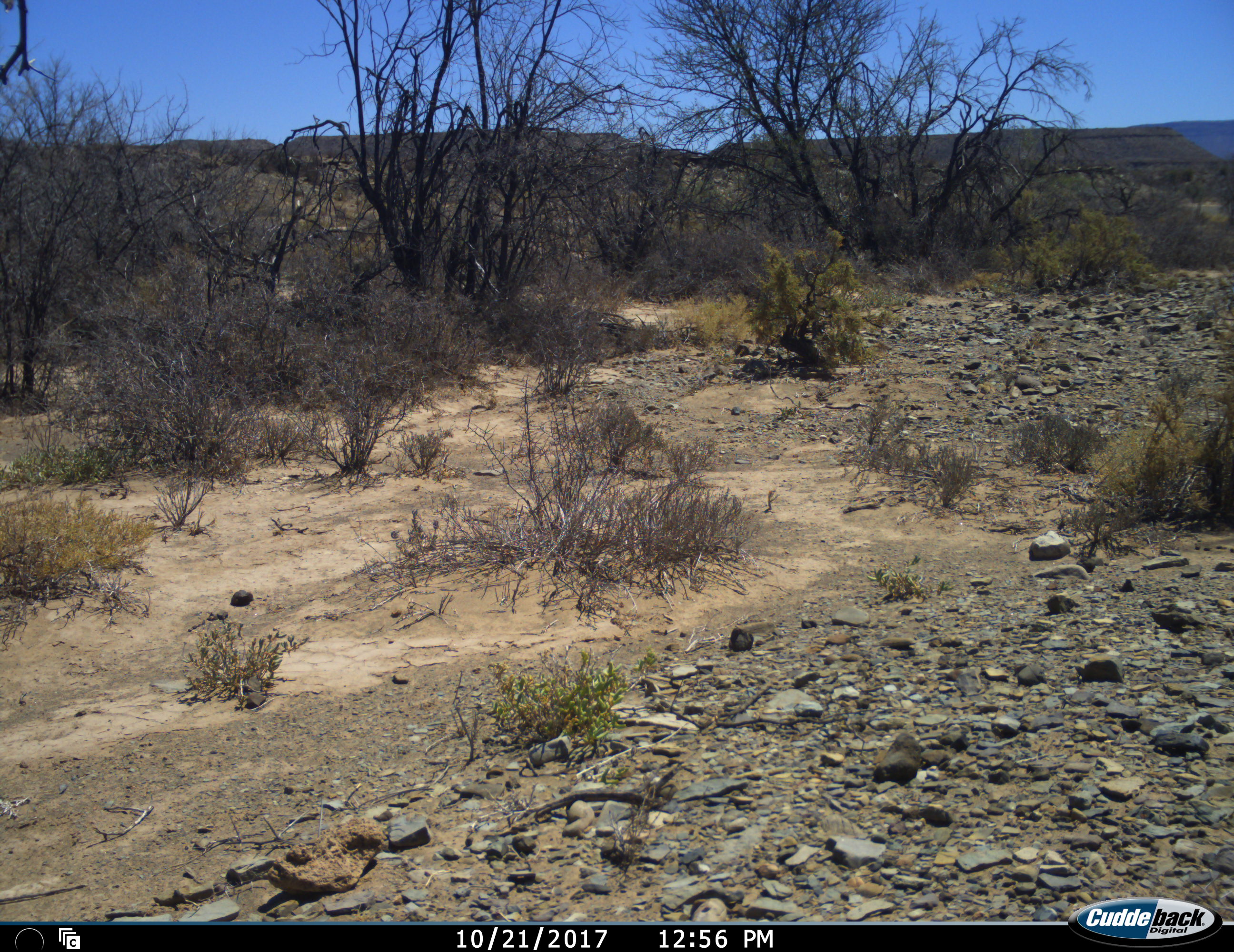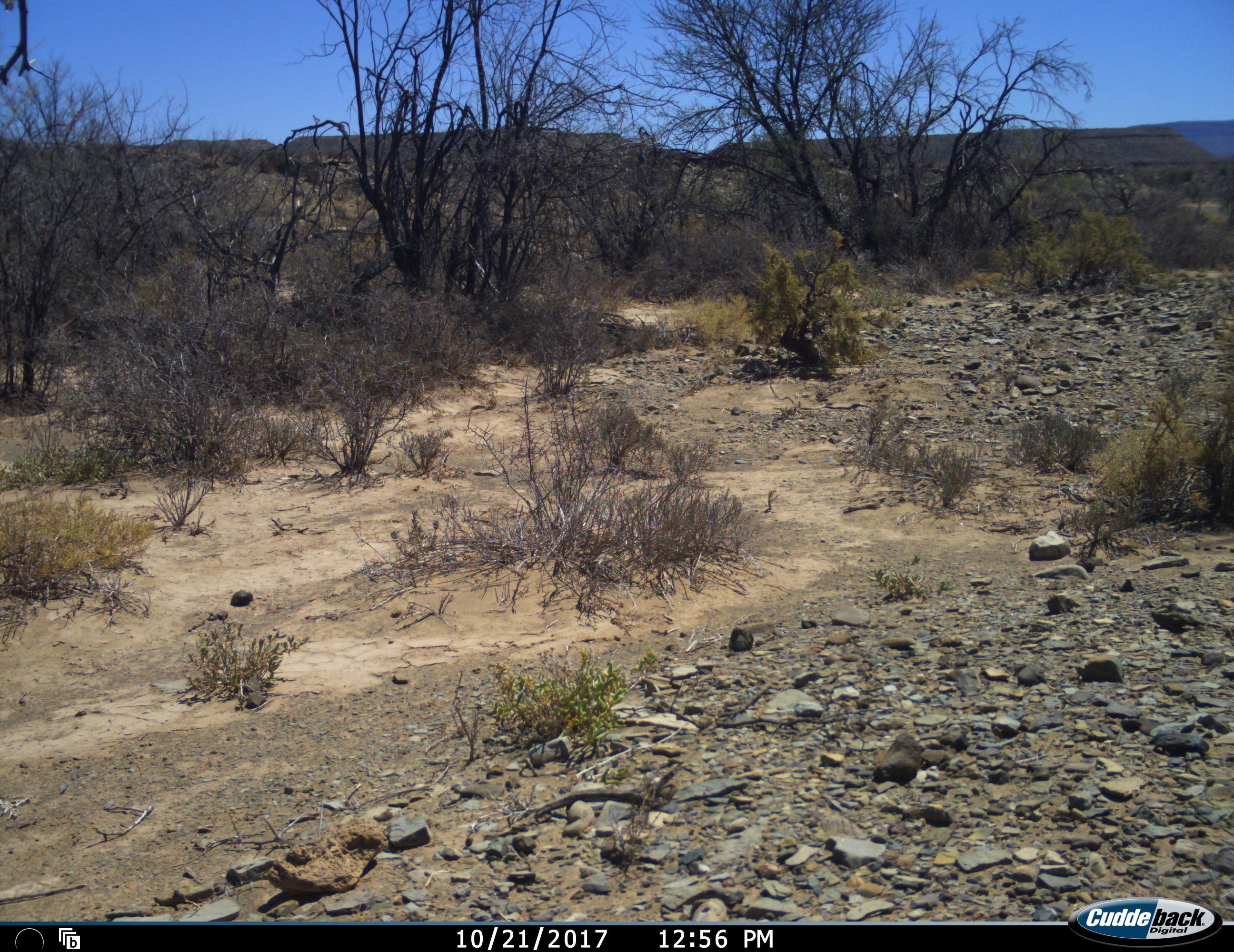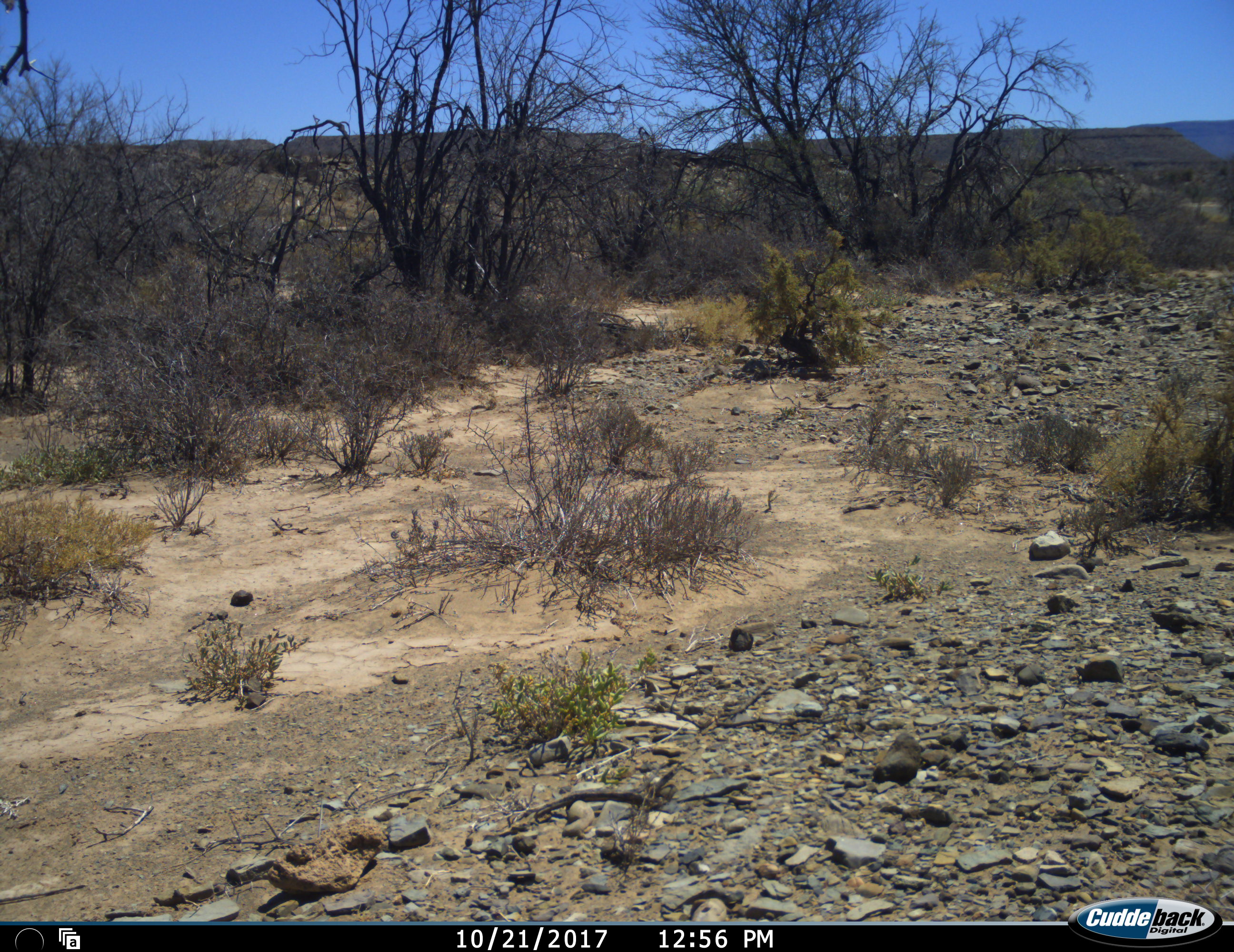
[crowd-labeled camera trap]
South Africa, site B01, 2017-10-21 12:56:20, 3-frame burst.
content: no animal present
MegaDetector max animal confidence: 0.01